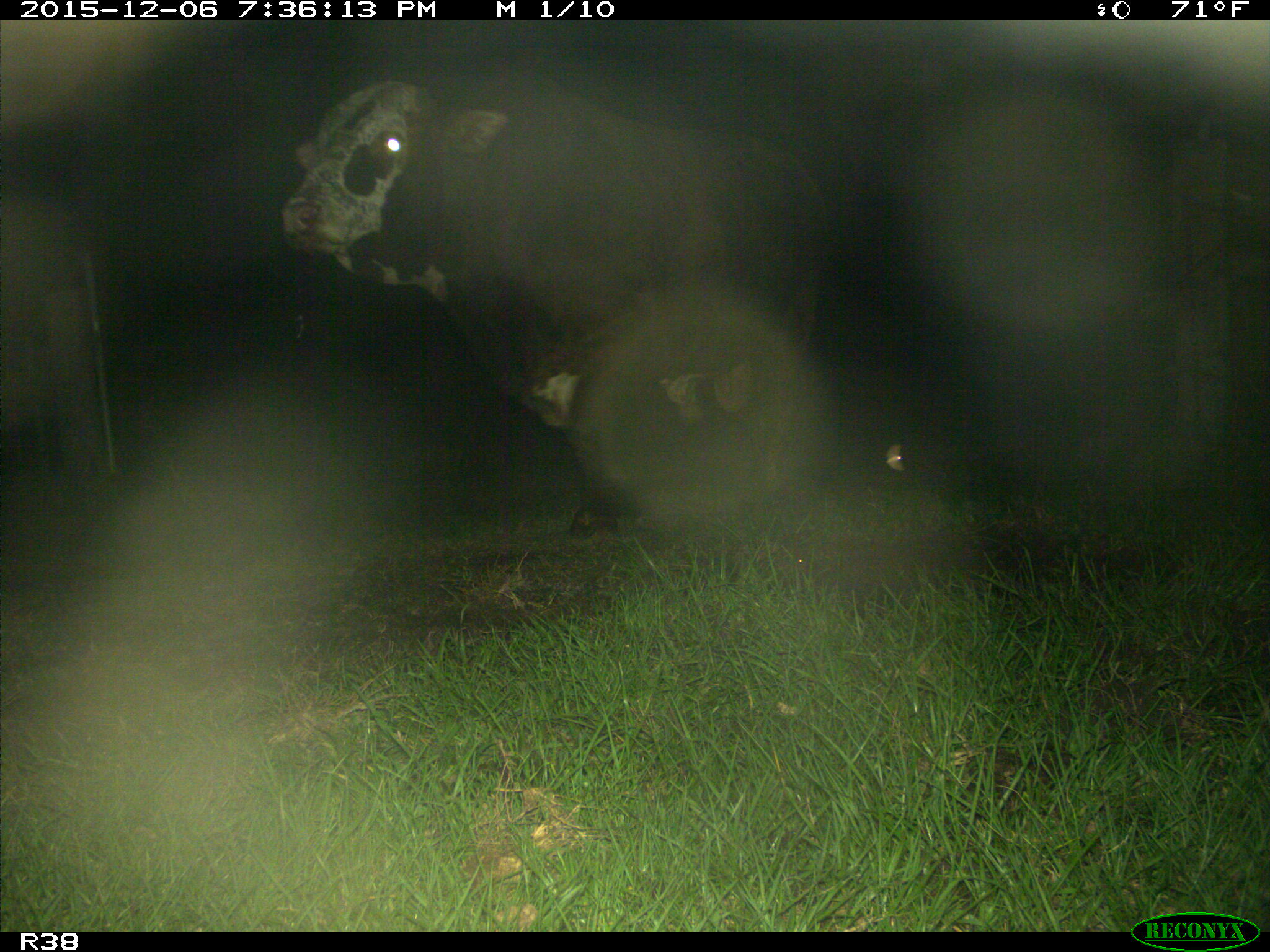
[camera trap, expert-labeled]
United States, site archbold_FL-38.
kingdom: Animalia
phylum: Chordata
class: Mammalia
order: Artiodactyla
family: Bovidae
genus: Bos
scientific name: Bos taurus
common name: domestic cow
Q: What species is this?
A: Bos taurus (domestic cow).